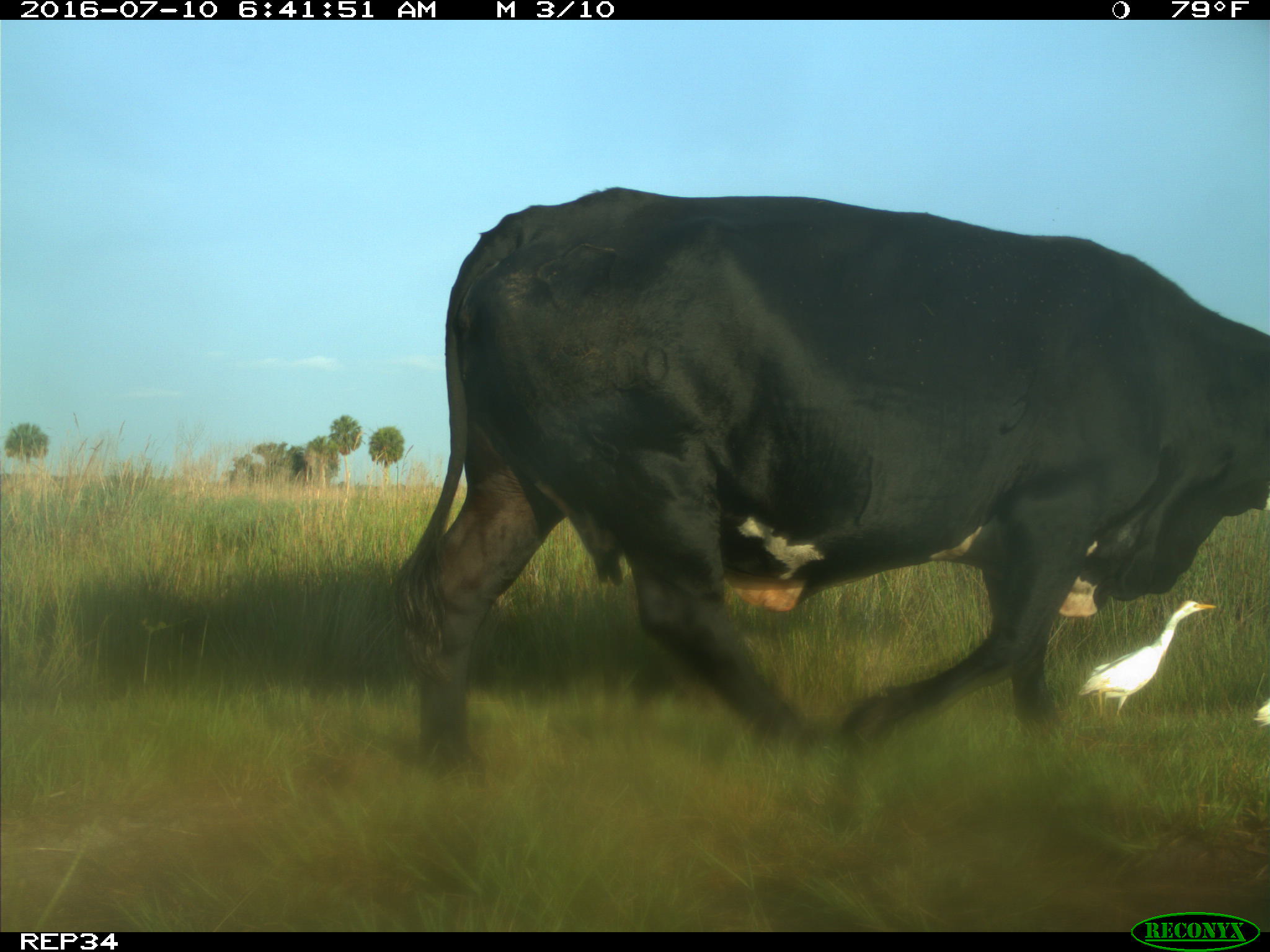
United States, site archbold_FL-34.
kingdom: Animalia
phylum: Chordata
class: Mammalia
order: Artiodactyla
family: Bovidae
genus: Bos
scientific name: Bos taurus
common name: domestic cow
Bos taurus (domestic cow).